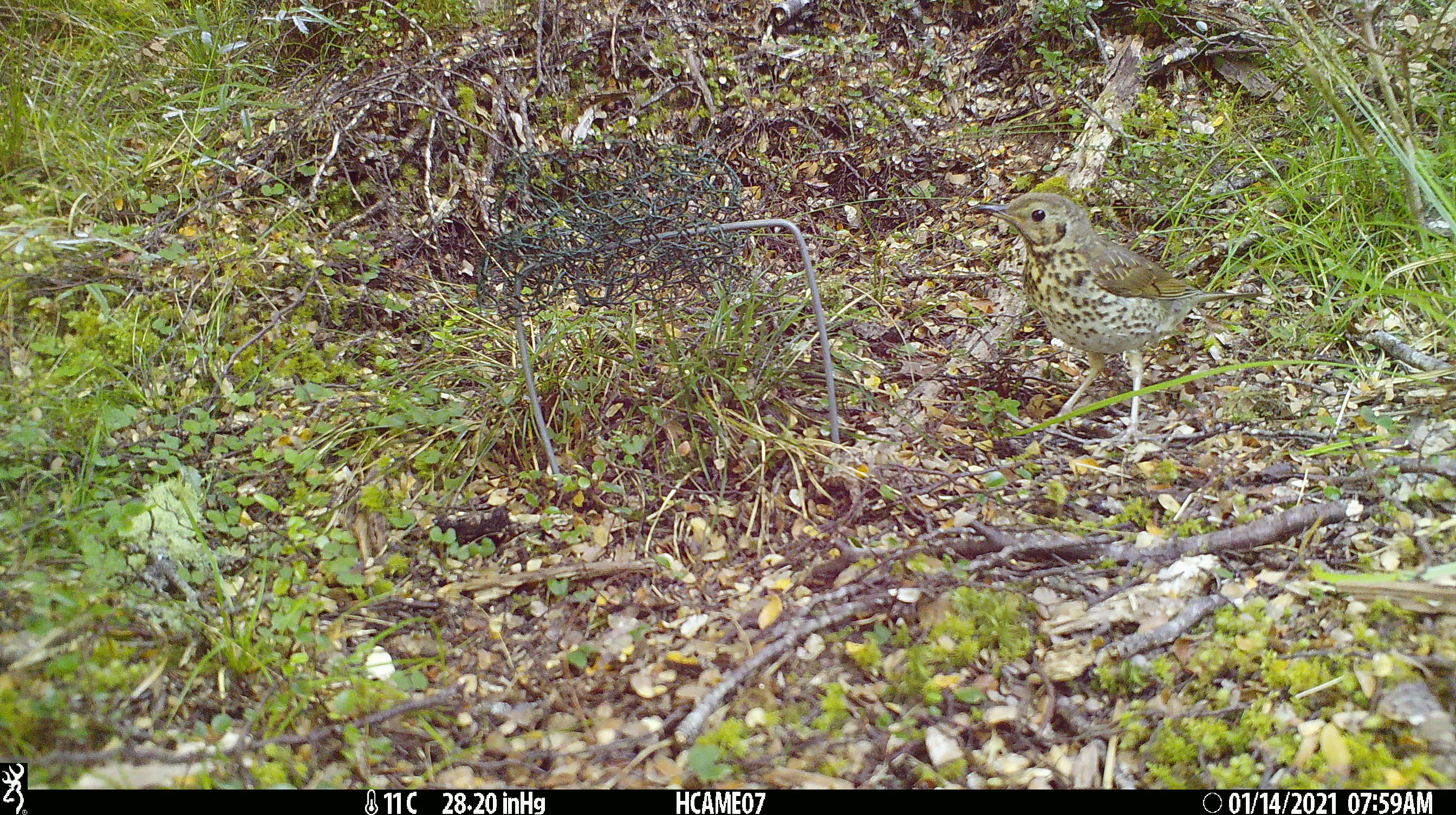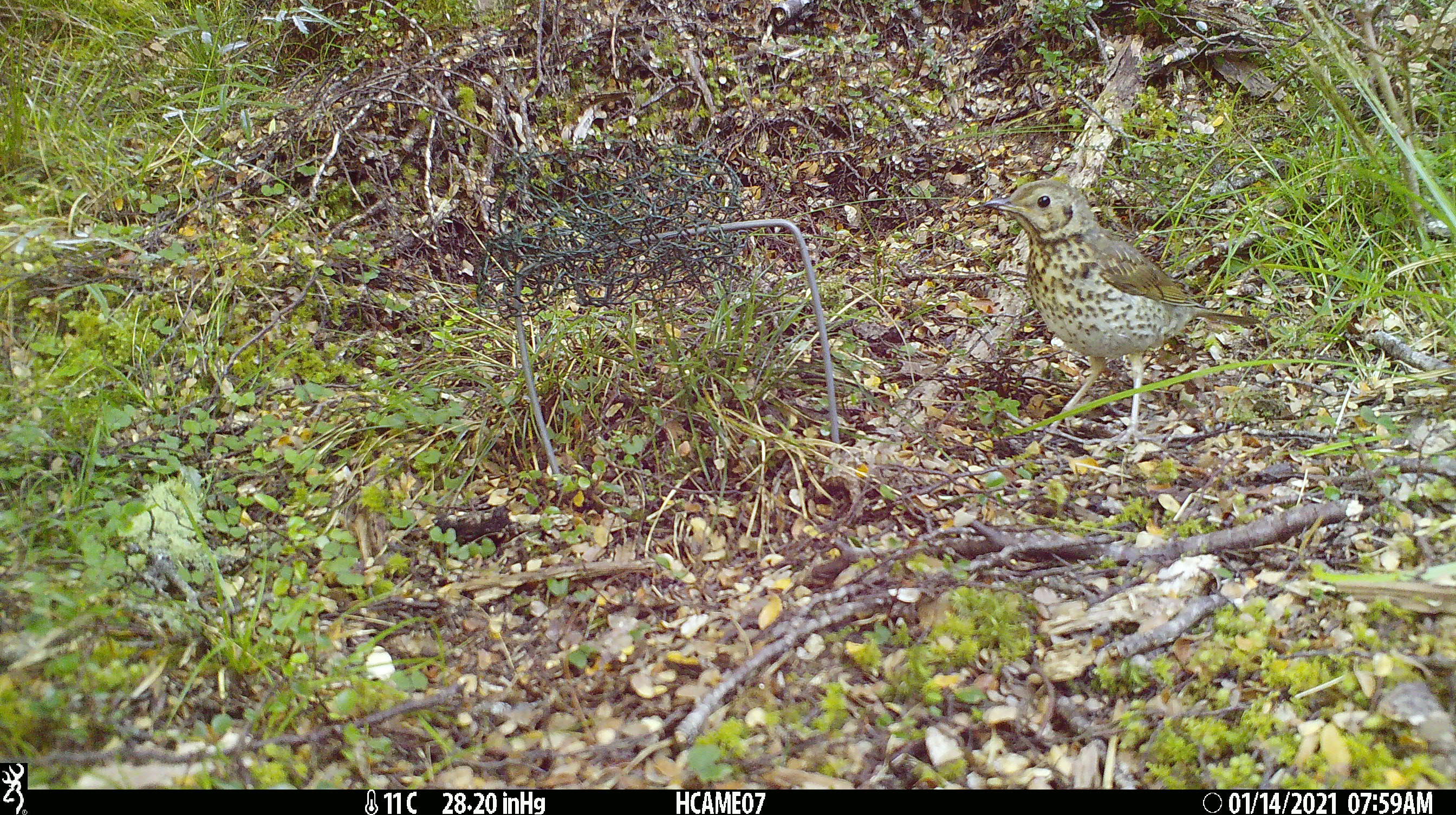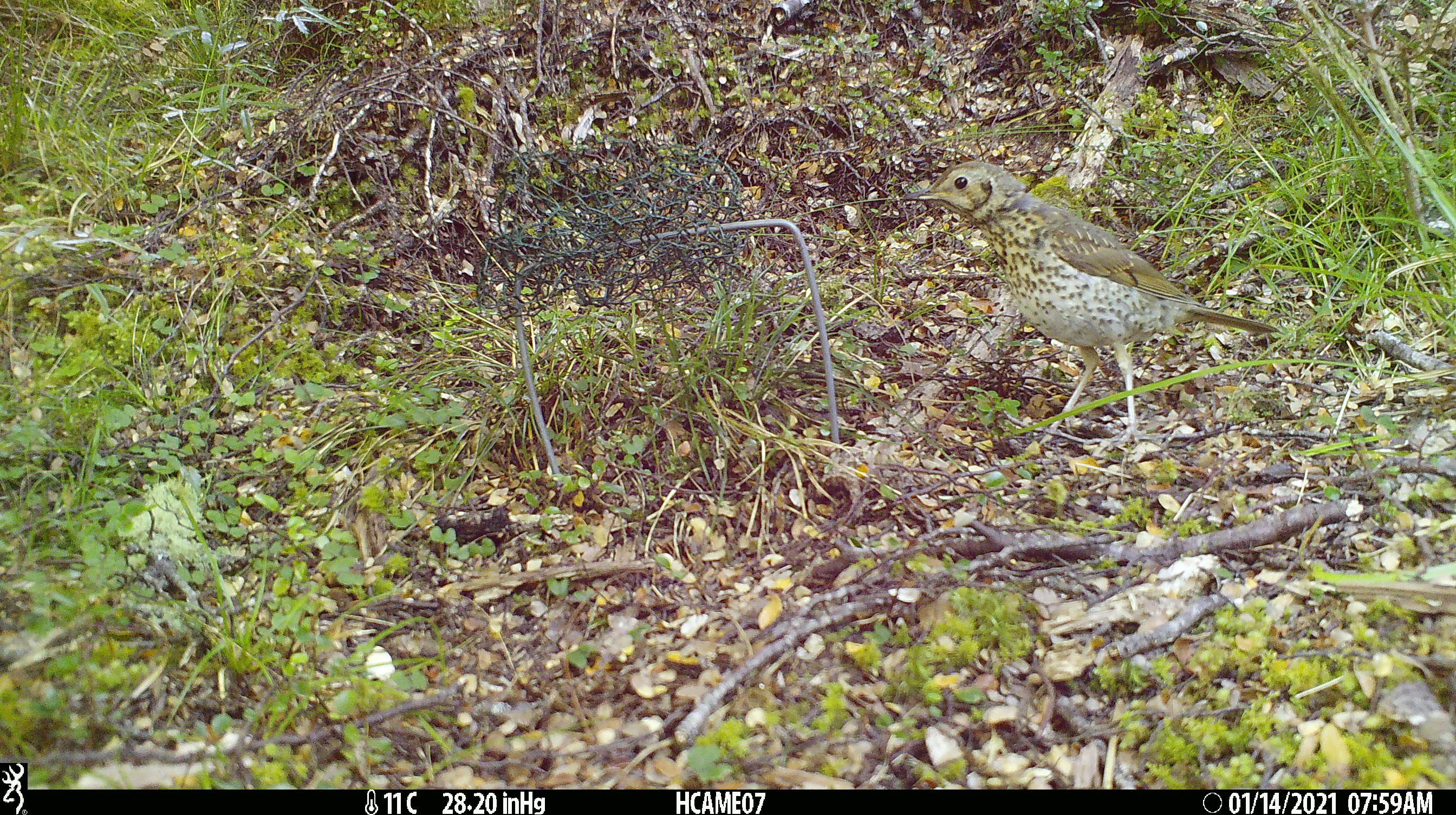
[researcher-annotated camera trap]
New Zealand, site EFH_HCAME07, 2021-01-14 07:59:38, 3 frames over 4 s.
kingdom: Animalia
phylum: Chordata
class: Aves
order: Passeriformes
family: Turdidae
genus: Turdus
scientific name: Turdus philomelos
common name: song thrush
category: thrush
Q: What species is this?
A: Thrush (song thrush) (Turdus philomelos).